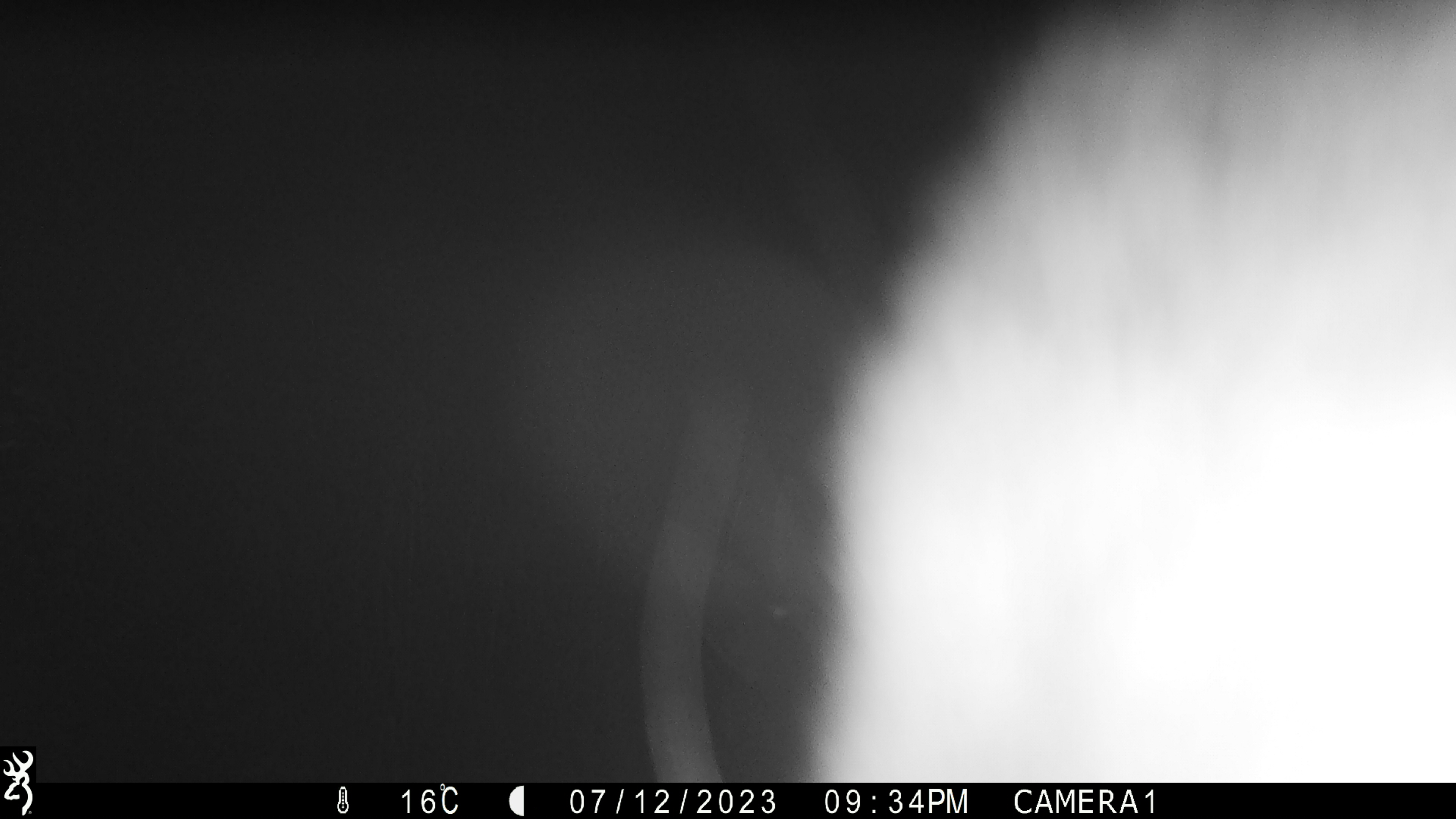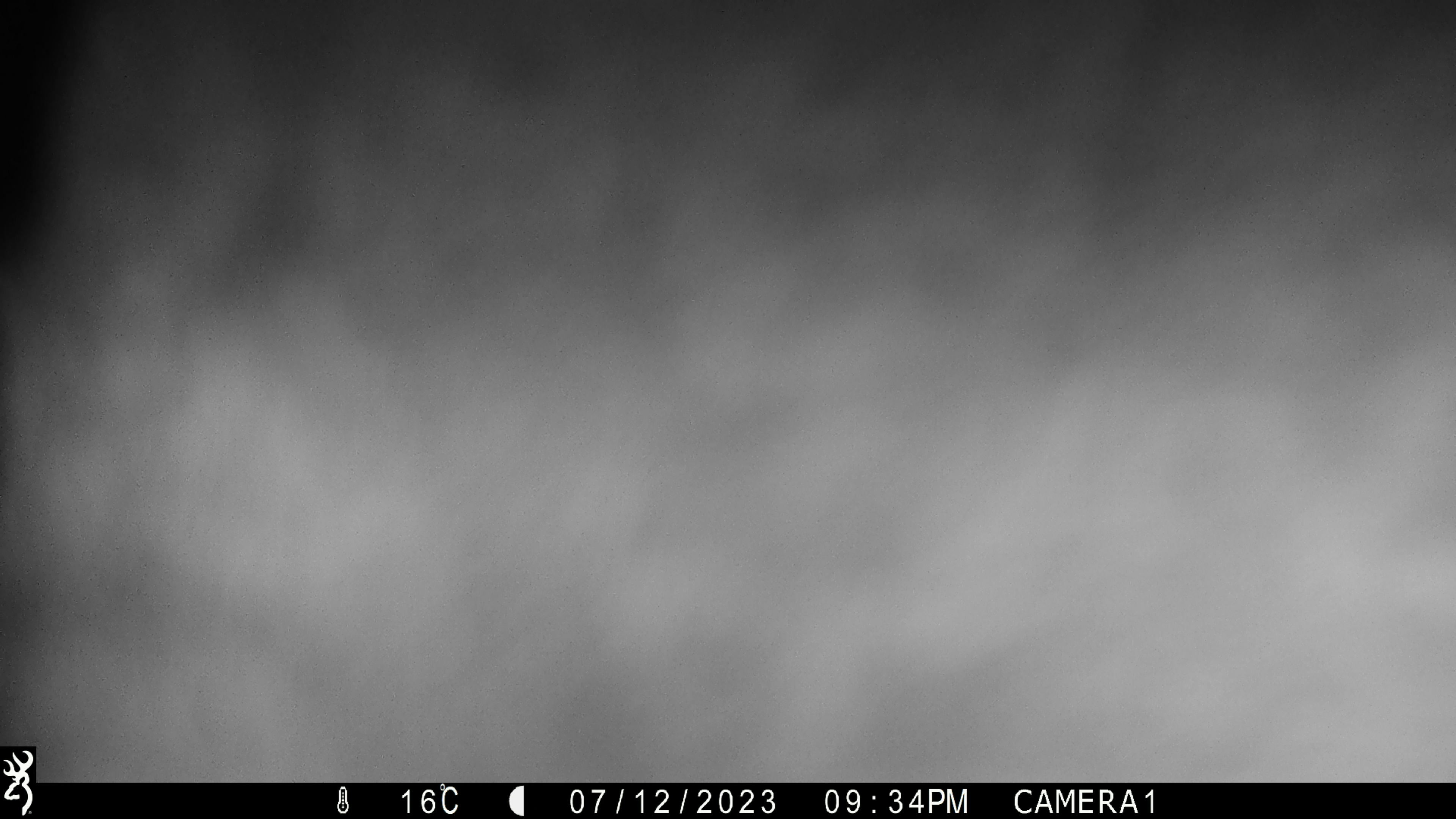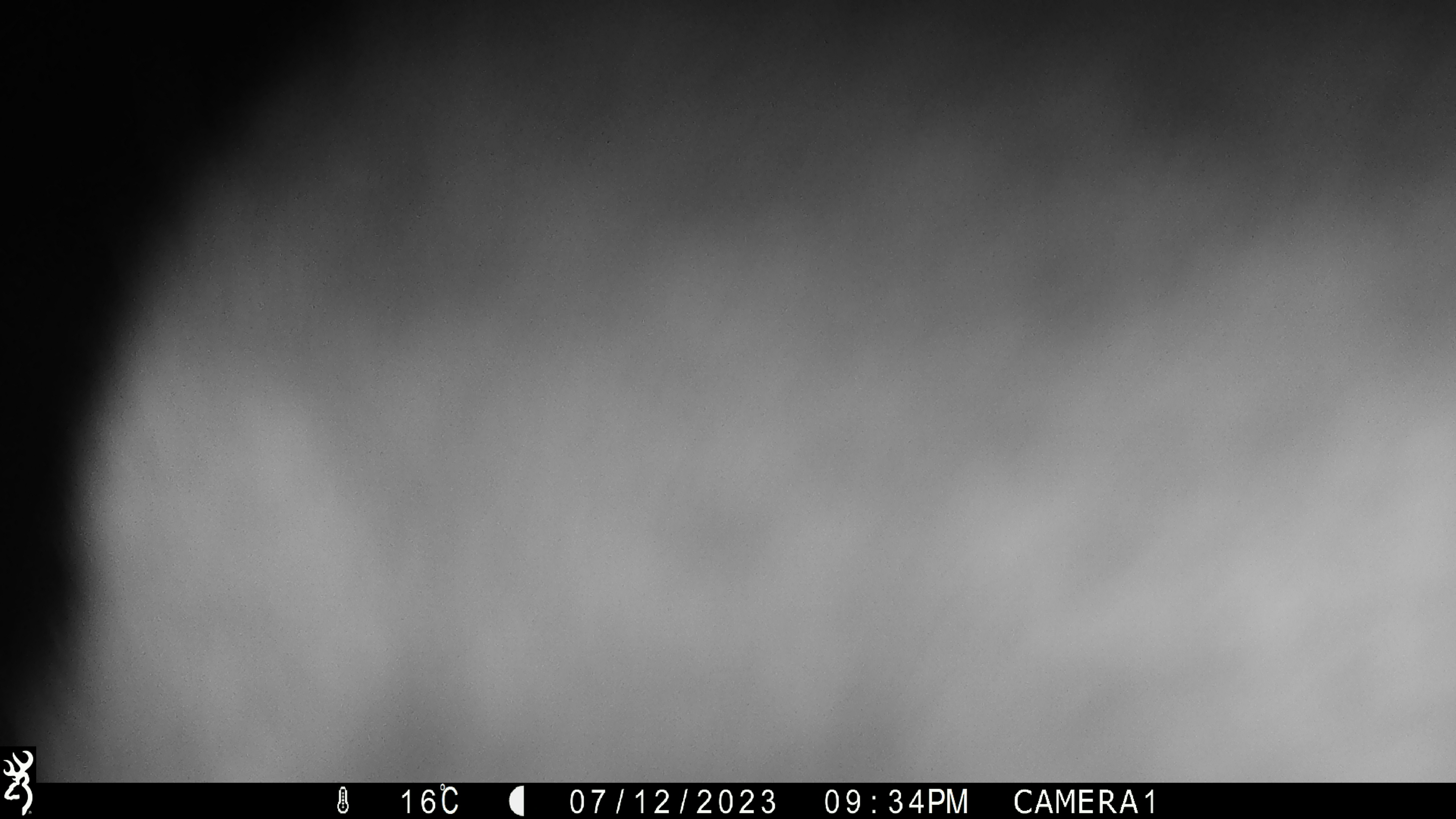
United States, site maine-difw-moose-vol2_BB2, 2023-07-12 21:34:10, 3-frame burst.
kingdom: Animalia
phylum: Chordata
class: Mammalia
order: Artiodactyla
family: Cervidae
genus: Alces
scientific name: Alces alces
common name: moose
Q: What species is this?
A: Moose (Alces alces).